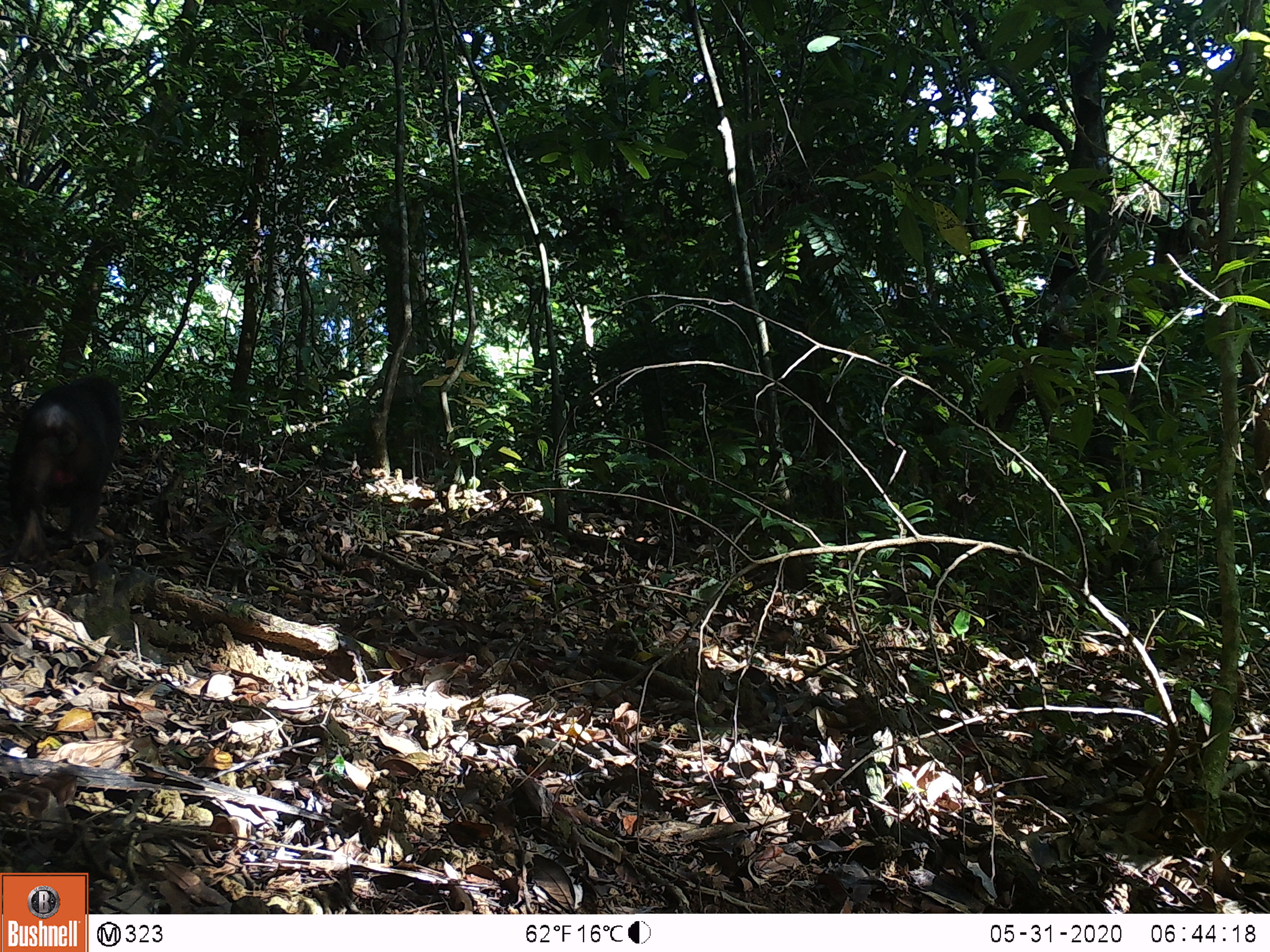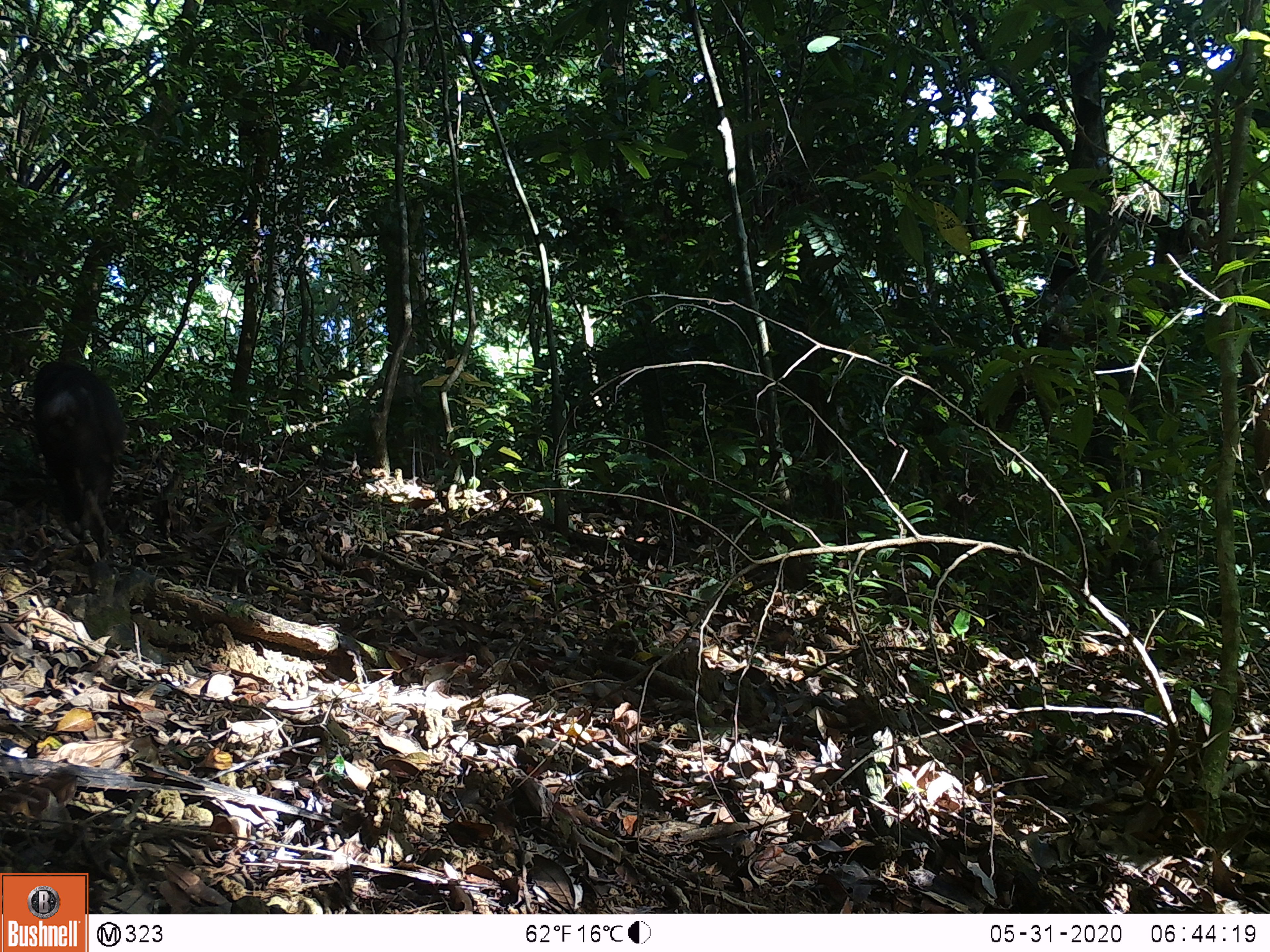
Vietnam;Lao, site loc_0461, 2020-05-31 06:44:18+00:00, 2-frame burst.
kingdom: Animalia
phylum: Chordata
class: Mammalia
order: Primates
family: Cercopithecidae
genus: Macaca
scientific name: Macaca arctoides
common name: stump-tailed macaque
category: stump tailed macaque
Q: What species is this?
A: Stump tailed macaque (stump-tailed macaque) (Macaca arctoides).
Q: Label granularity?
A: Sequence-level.